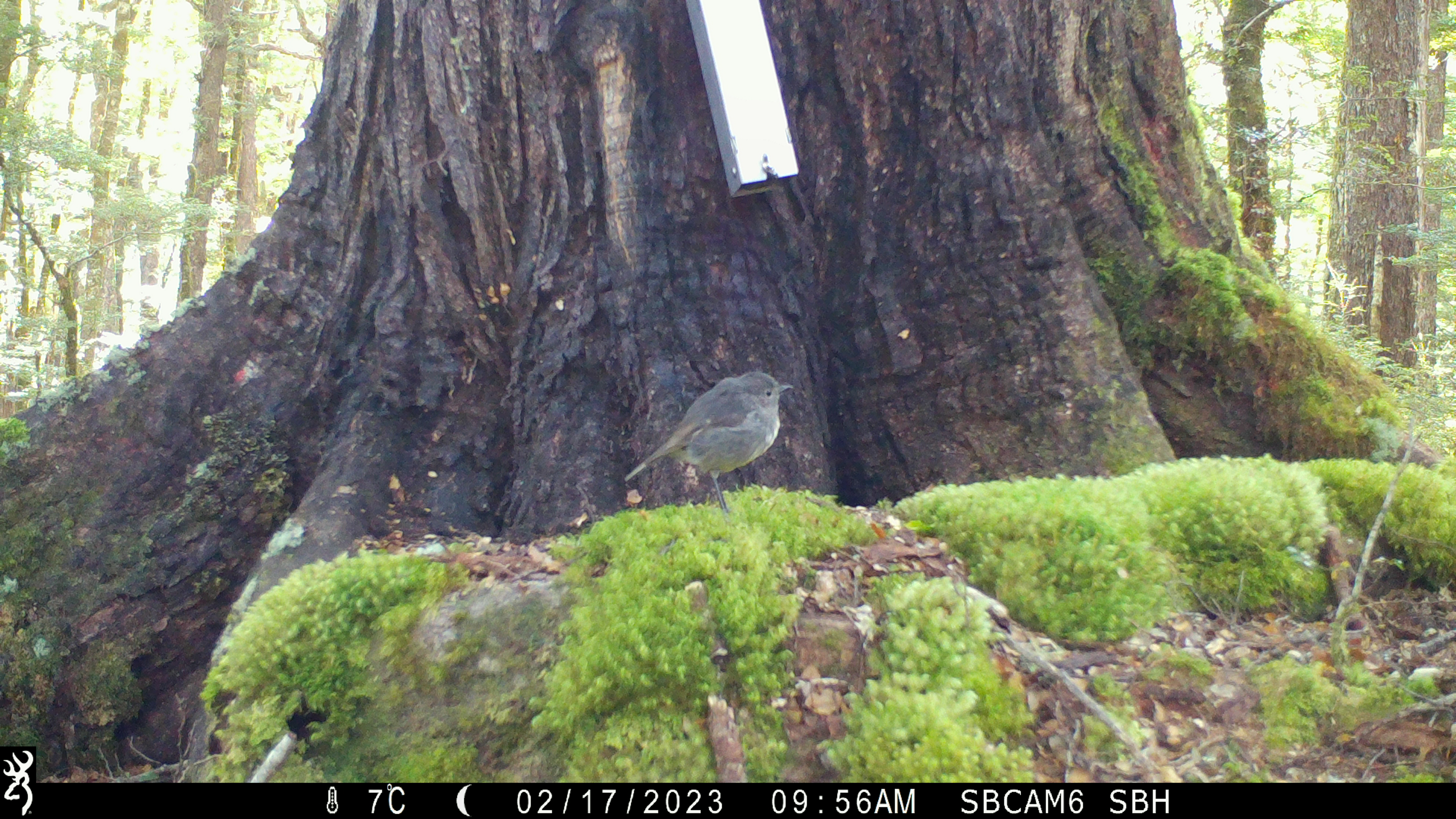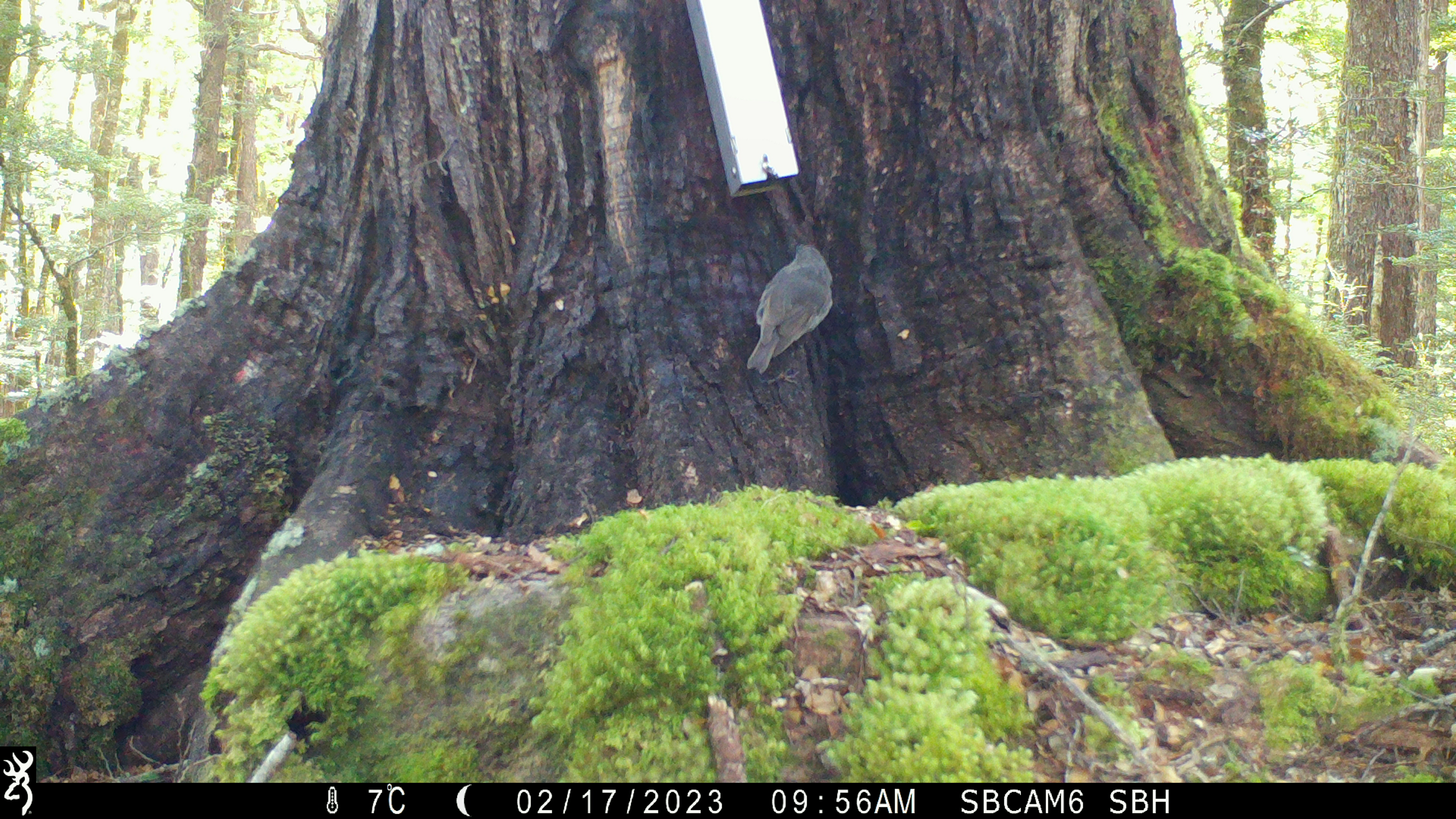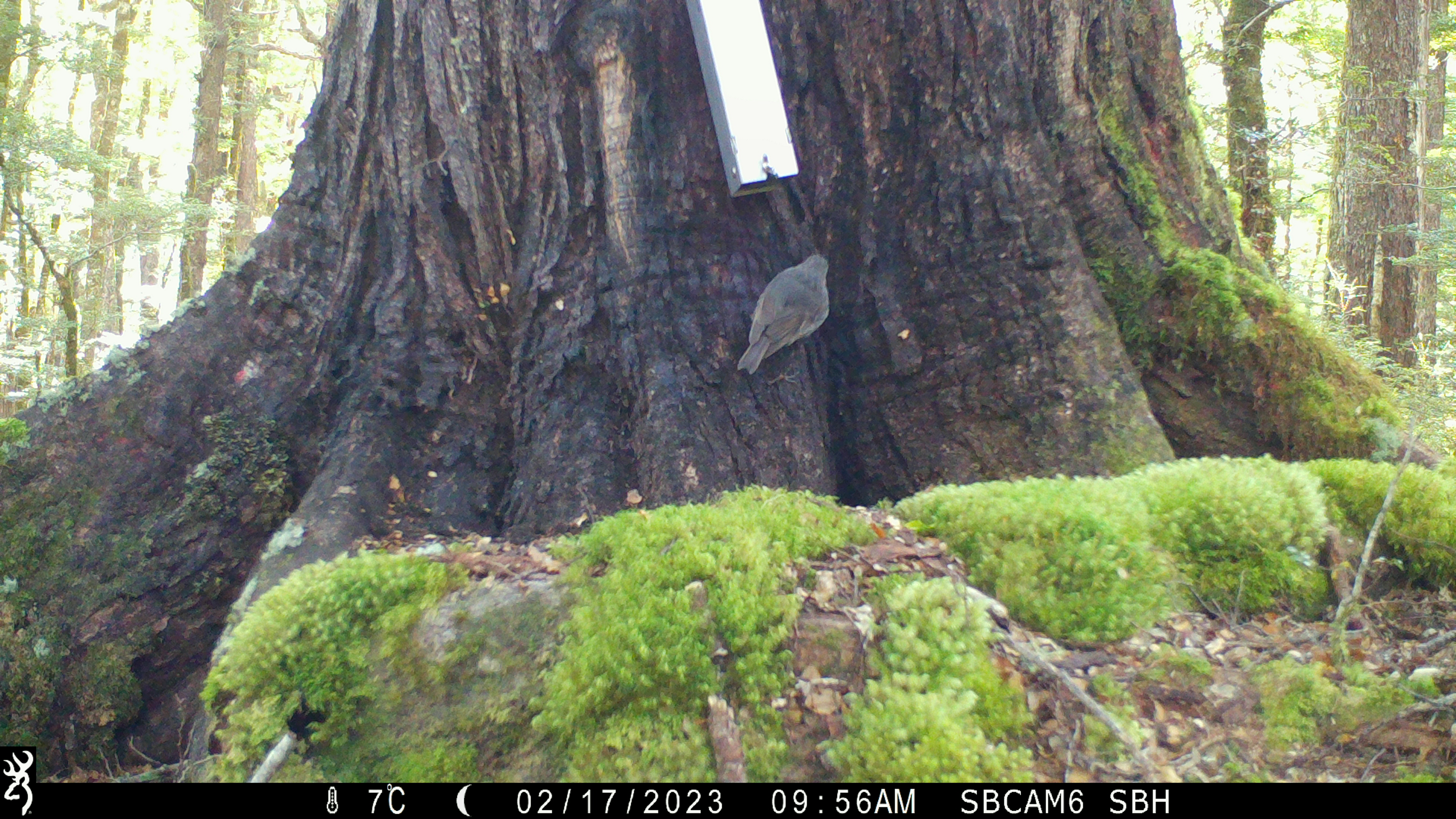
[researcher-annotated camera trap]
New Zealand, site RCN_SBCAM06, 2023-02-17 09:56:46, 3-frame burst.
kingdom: Animalia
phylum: Chordata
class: Aves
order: Passeriformes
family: Petroicidae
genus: Petroica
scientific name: Petroica australis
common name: new zealand robin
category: robin